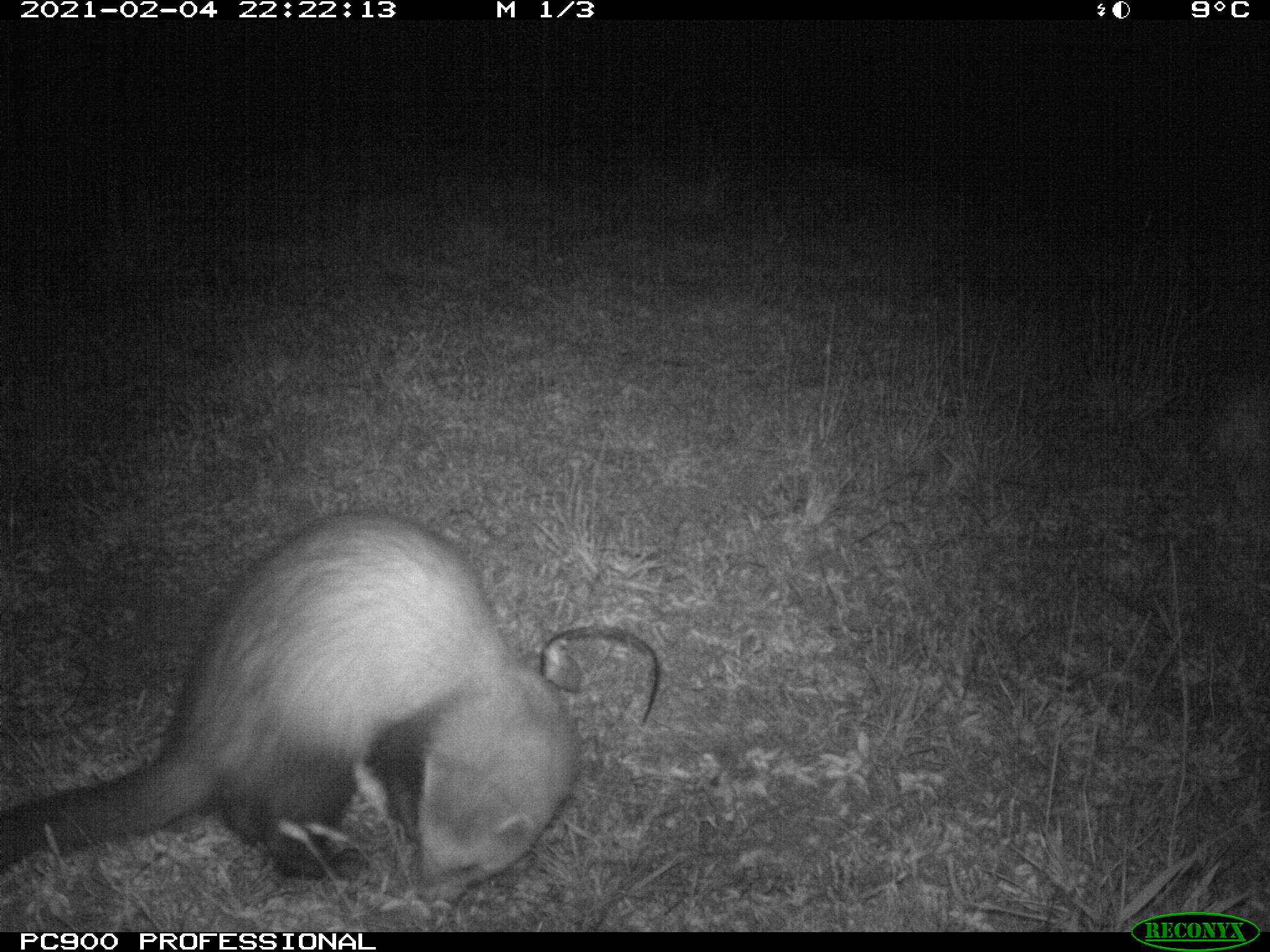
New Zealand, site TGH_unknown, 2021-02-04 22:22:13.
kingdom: Animalia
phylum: Chordata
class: Mammalia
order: Carnivora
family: Mustelidae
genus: Mustela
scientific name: Mustela furo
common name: ferret